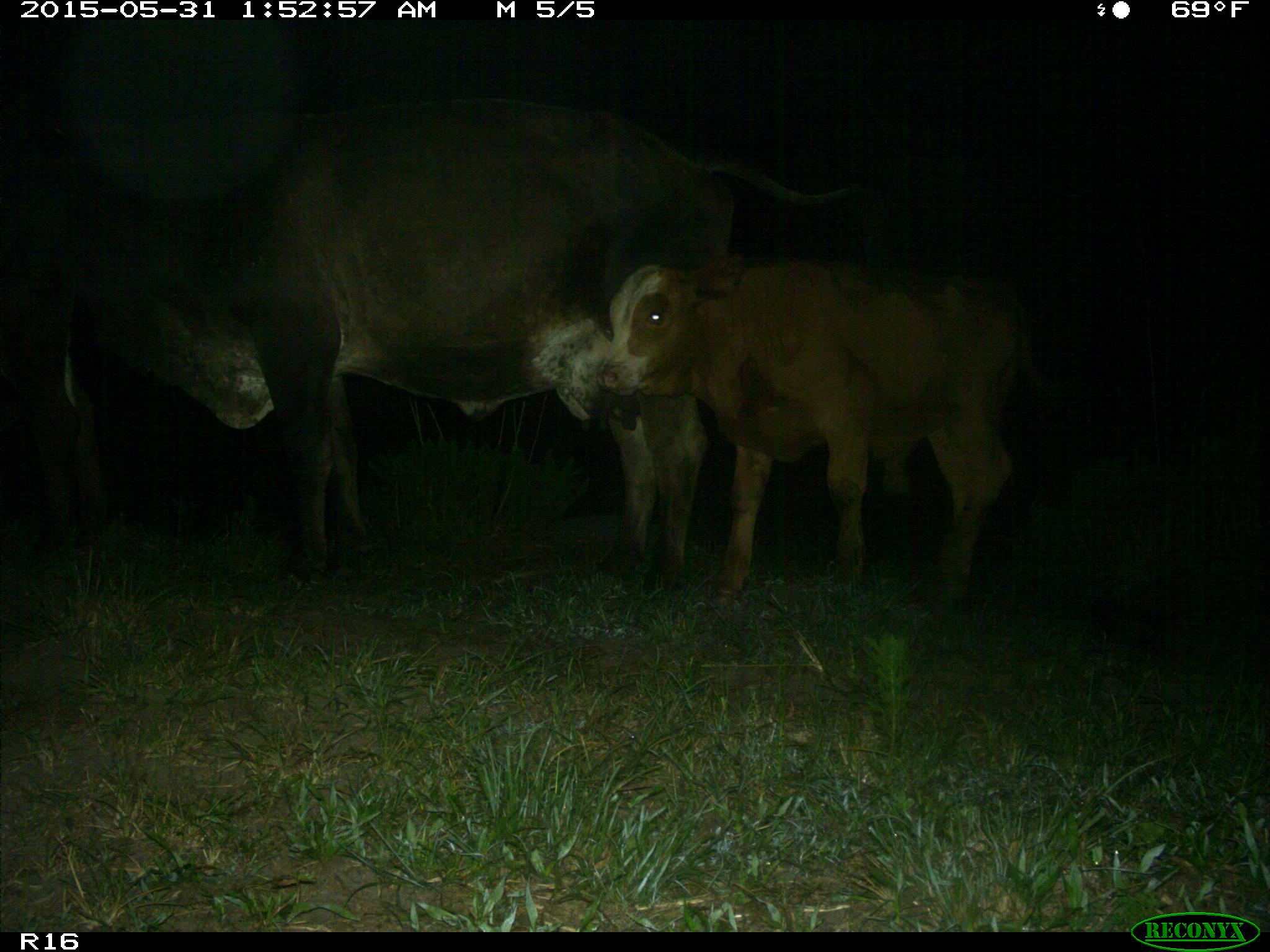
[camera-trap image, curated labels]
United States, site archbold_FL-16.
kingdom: Animalia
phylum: Chordata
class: Mammalia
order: Artiodactyla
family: Bovidae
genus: Bos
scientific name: Bos taurus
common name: domestic cow